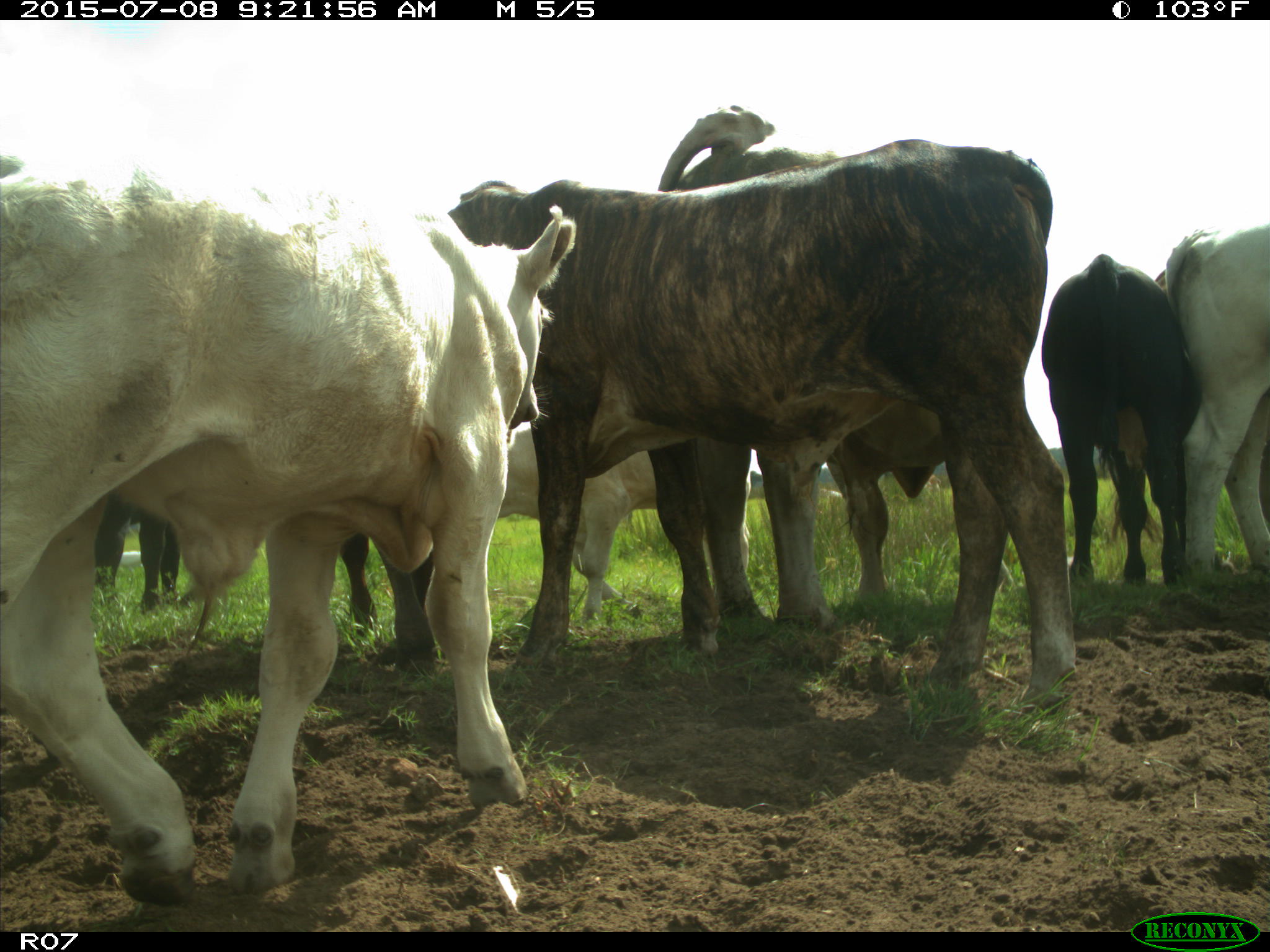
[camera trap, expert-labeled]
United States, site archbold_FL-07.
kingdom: Animalia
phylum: Chordata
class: Mammalia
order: Artiodactyla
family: Bovidae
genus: Bos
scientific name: Bos taurus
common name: domestic cow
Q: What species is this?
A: Bos taurus (domestic cow).